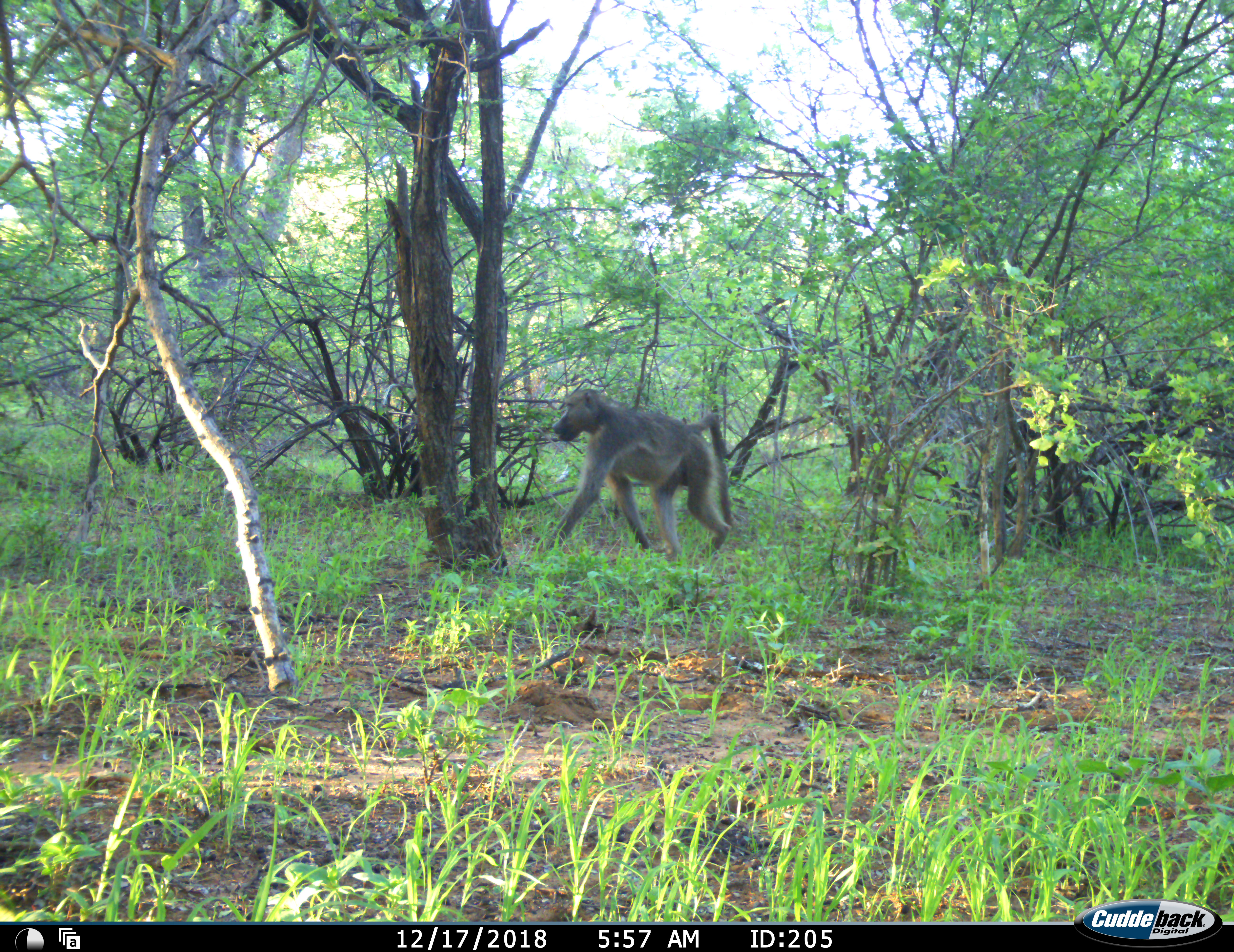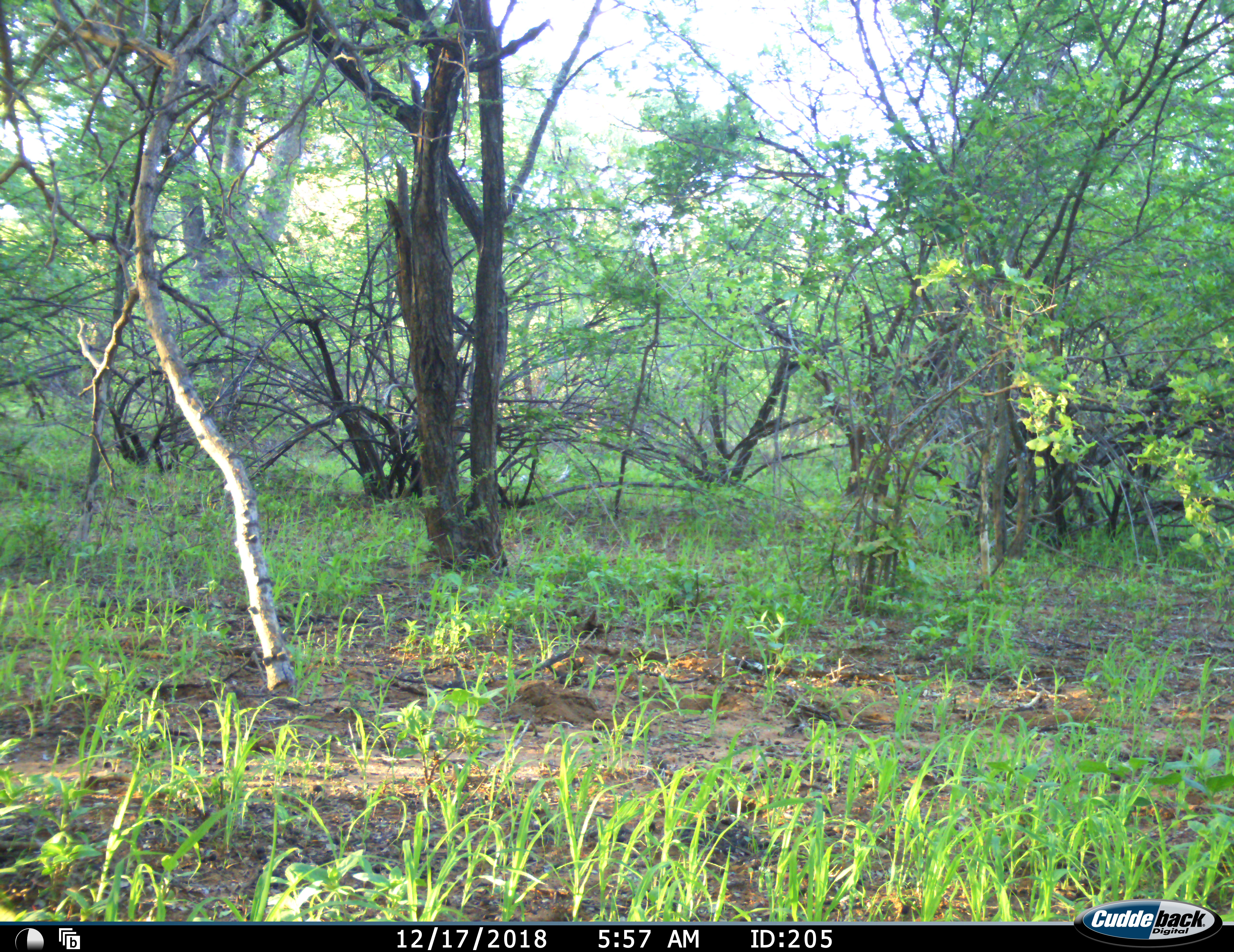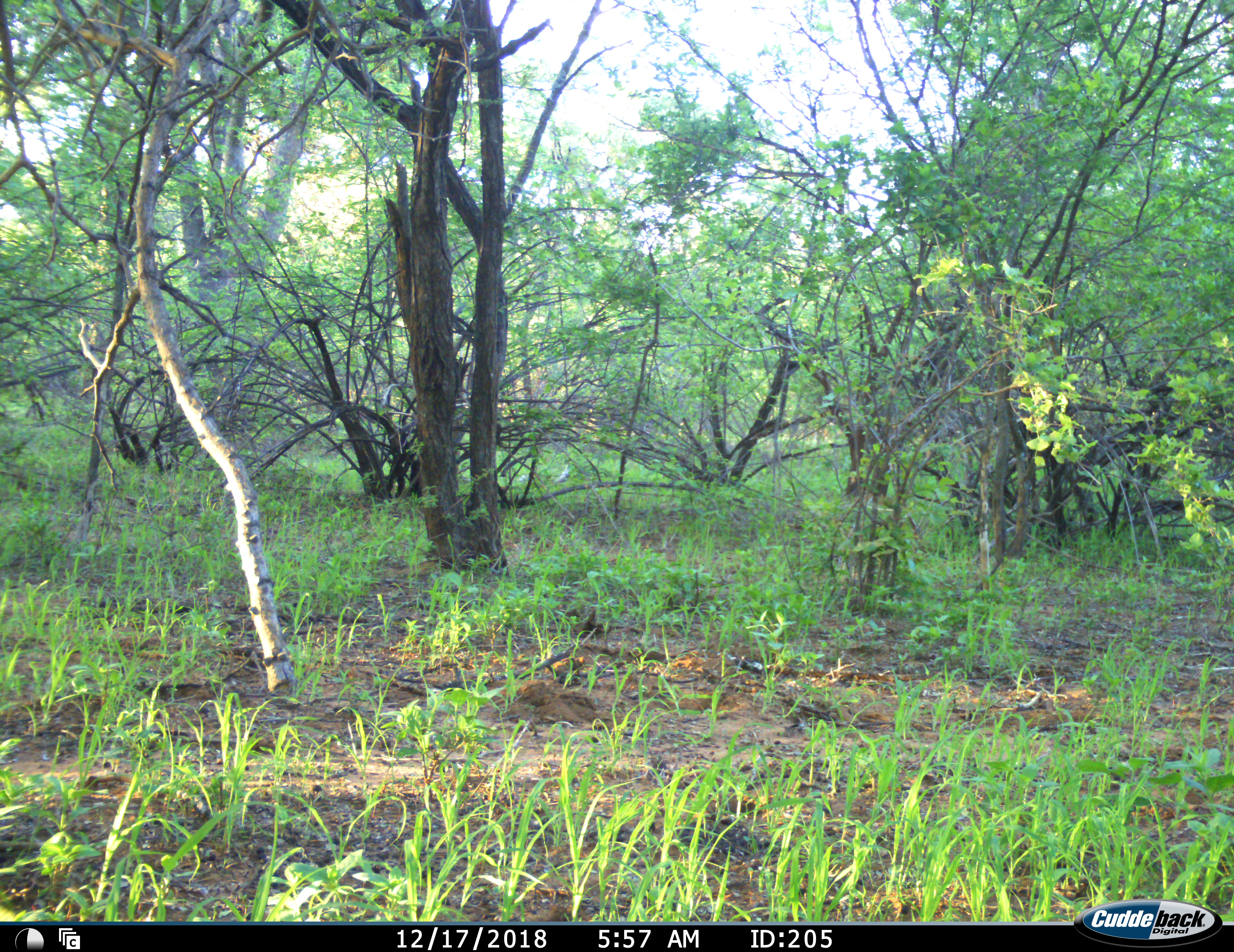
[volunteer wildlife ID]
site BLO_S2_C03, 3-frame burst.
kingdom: Animalia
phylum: Chordata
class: Mammalia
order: Primates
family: Cercopithecidae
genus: Papio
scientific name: Papio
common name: baboon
Baboon (Papio), count 1. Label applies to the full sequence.